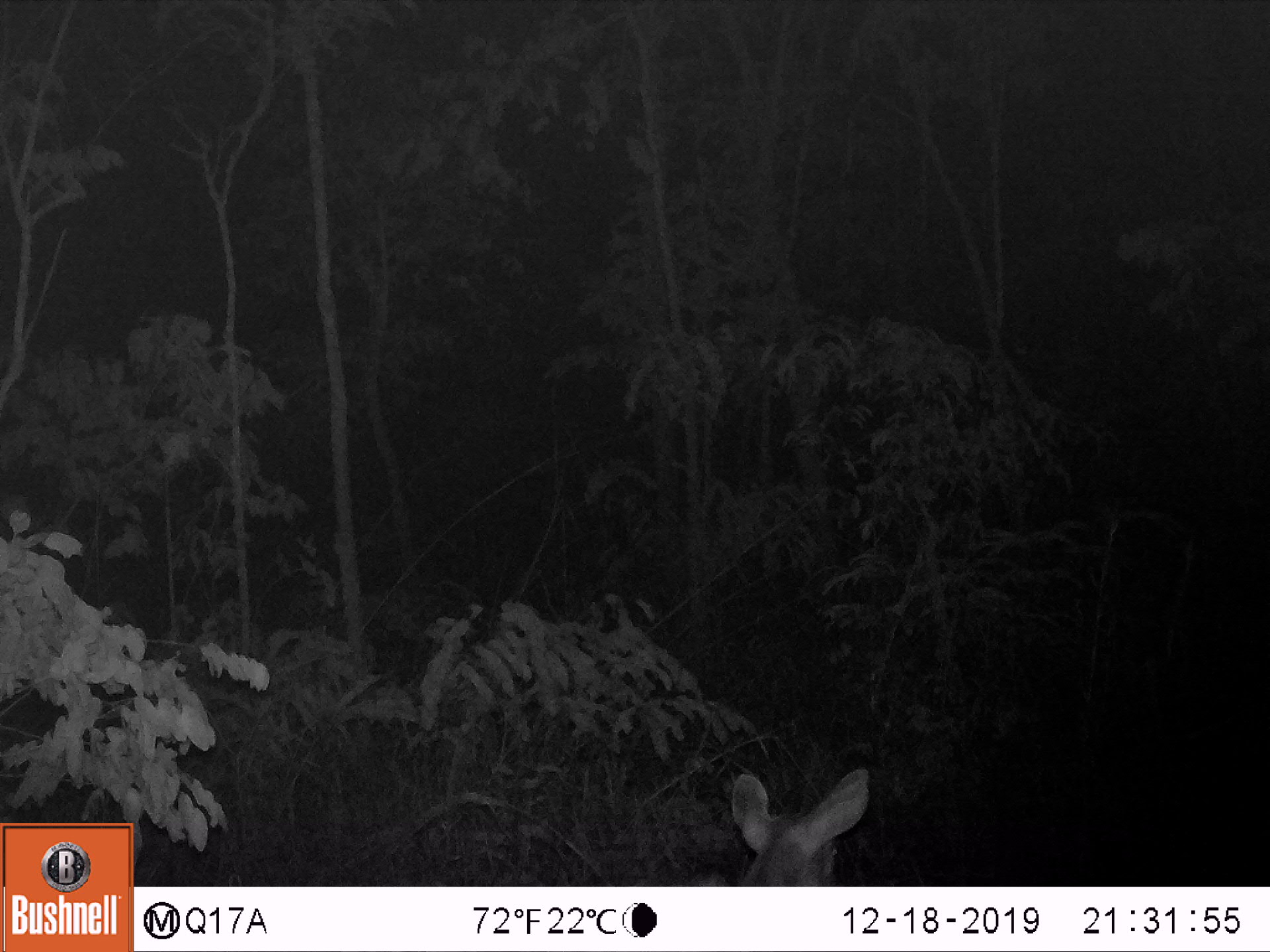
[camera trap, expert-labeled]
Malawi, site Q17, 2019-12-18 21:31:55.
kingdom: Animalia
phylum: Chordata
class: Mammalia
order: Artiodactyla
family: Bovidae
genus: Tragelaphus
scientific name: Tragelaphus sylvaticus sylvaticus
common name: cape bushbuck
Cape bushbuck (Tragelaphus sylvaticus sylvaticus), count 1.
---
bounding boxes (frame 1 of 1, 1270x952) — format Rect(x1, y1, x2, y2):
cape bushbuck: Rect(721, 768, 876, 881)